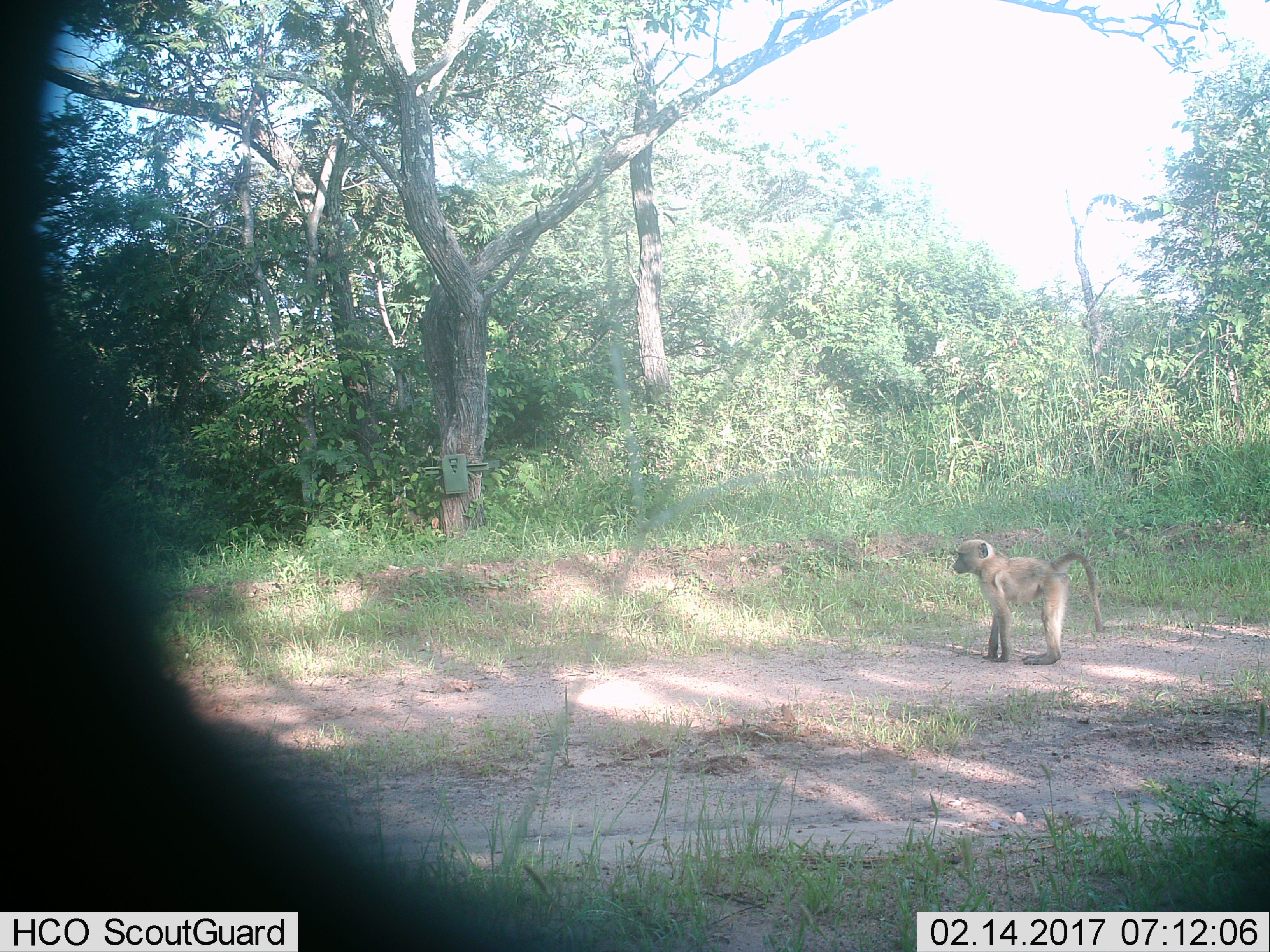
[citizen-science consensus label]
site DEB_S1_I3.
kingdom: Animalia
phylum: Chordata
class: Mammalia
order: Primates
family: Cercopithecidae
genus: Papio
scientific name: Papio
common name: baboon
Baboon (Papio), count 1. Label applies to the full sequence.